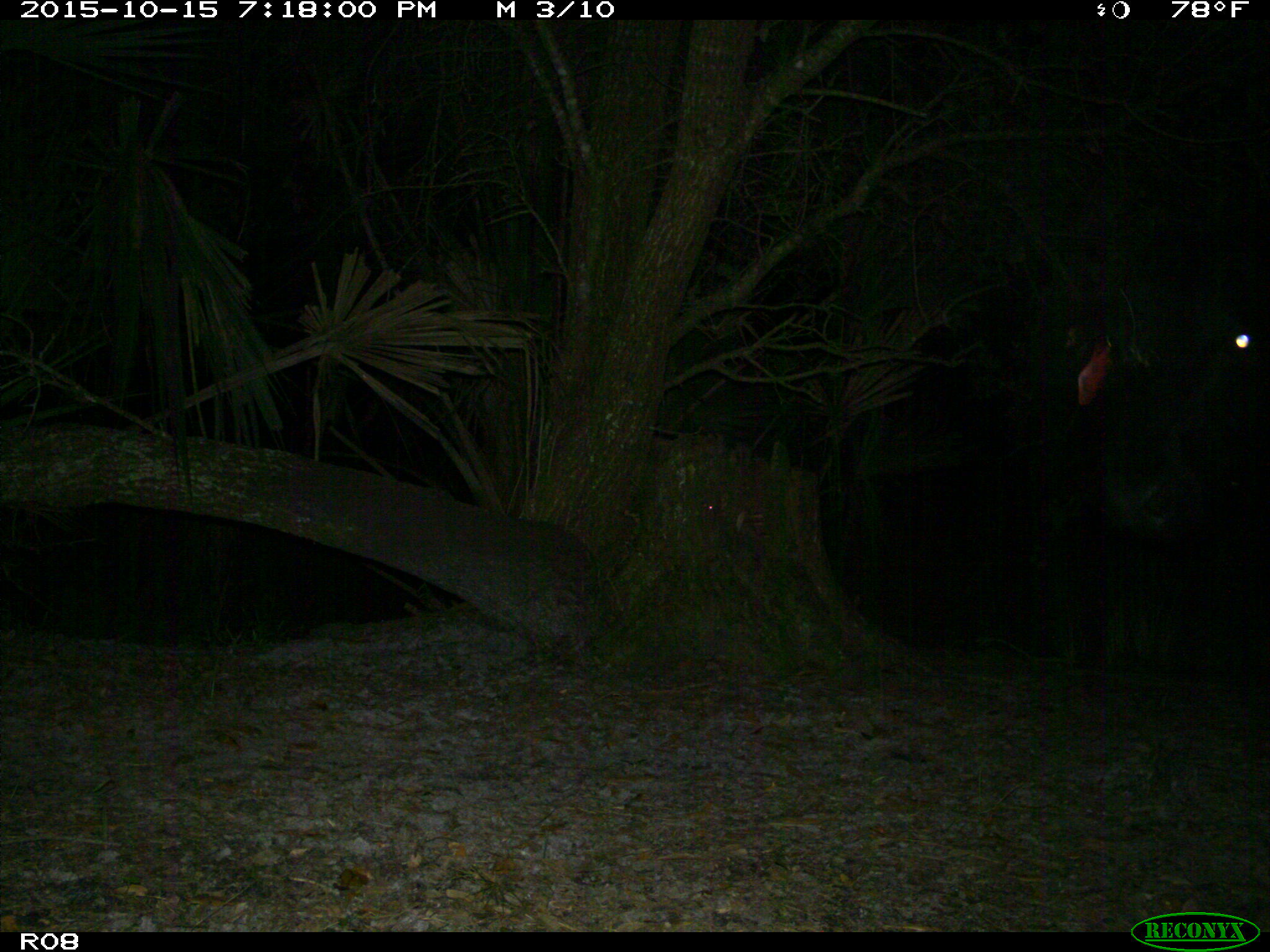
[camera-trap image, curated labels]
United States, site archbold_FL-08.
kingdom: Animalia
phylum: Chordata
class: Mammalia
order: Artiodactyla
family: Bovidae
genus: Bos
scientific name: Bos taurus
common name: domestic cow